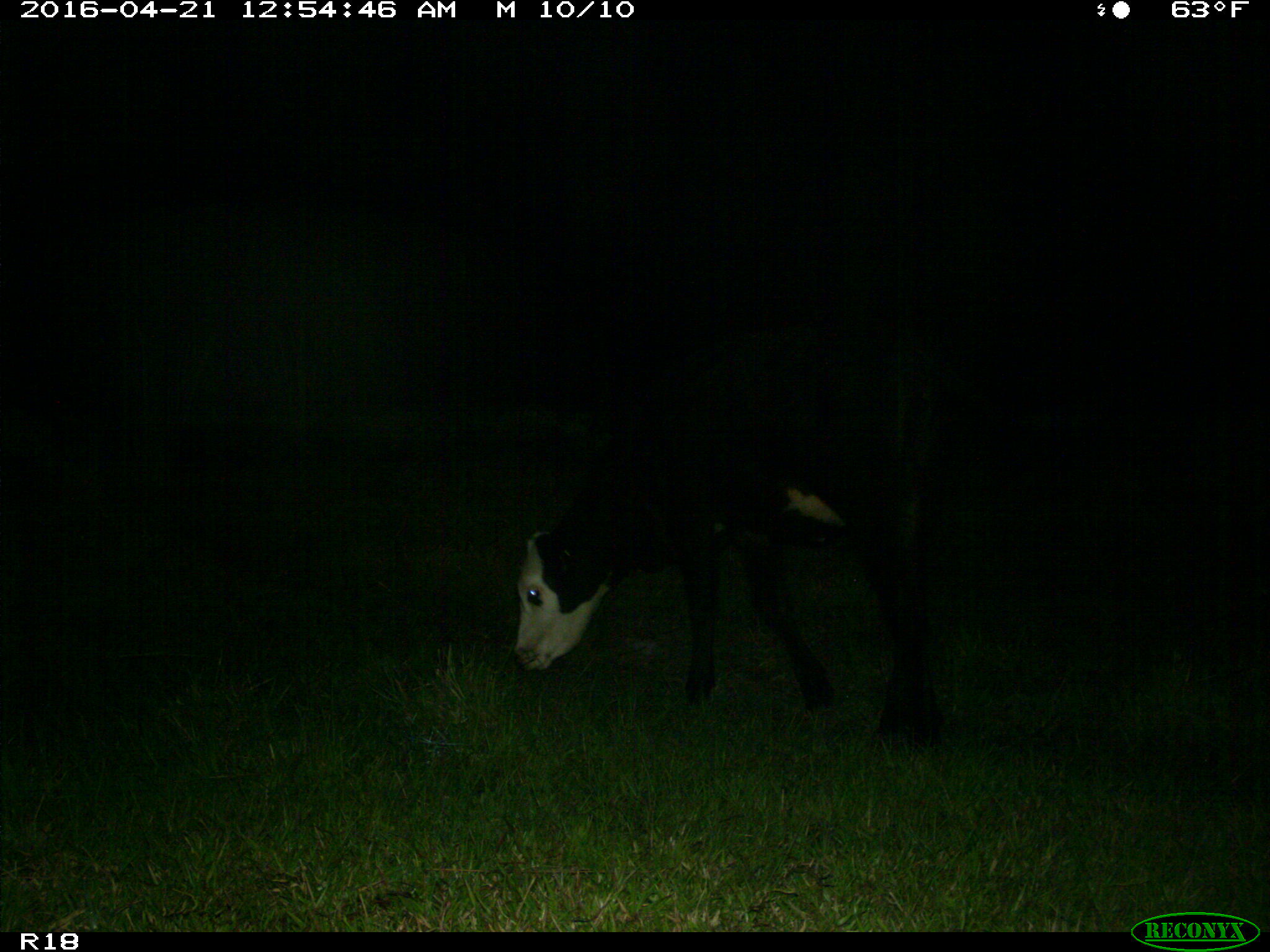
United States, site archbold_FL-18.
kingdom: Animalia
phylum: Chordata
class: Mammalia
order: Artiodactyla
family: Bovidae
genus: Bos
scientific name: Bos taurus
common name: domestic cow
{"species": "Bos taurus (domestic cow)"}